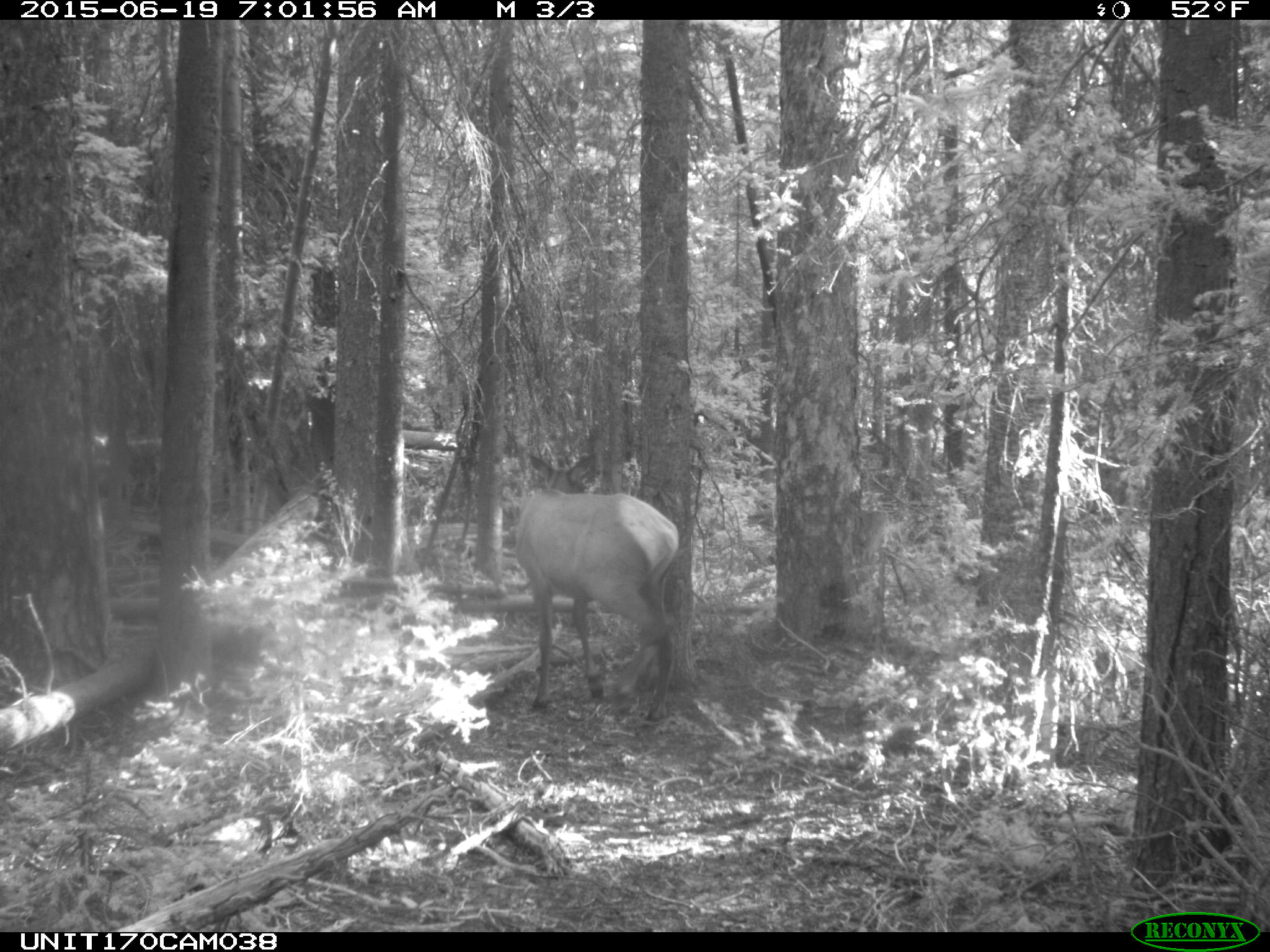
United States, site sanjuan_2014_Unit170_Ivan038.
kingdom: Animalia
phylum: Chordata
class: Mammalia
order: Artiodactyla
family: Cervidae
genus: Cervus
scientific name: Cervus elaphus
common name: red deer